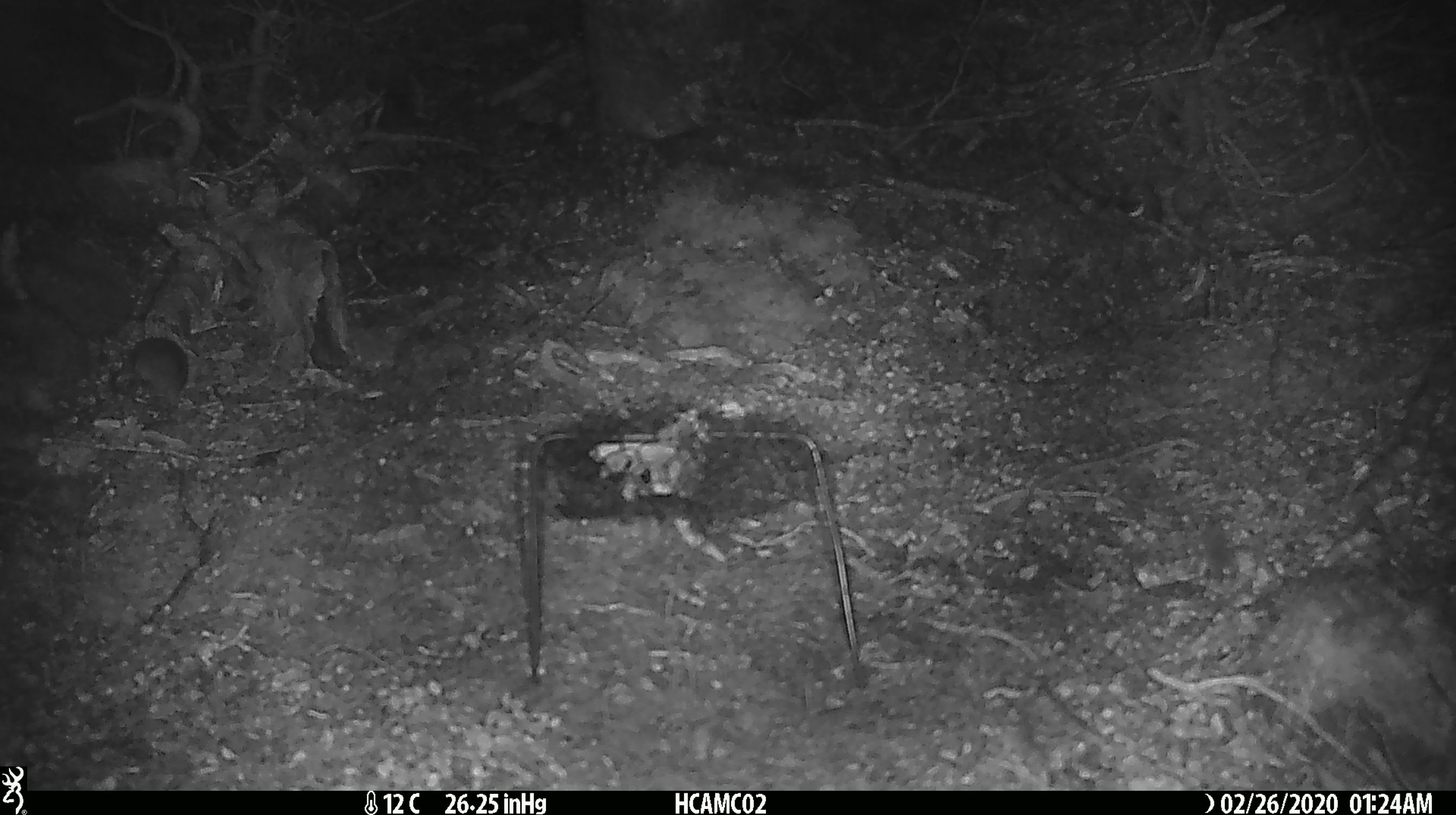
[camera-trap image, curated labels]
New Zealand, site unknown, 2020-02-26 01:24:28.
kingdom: Animalia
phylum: Chordata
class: Mammalia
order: Rodentia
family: Muridae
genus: Mus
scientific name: Mus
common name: mouse